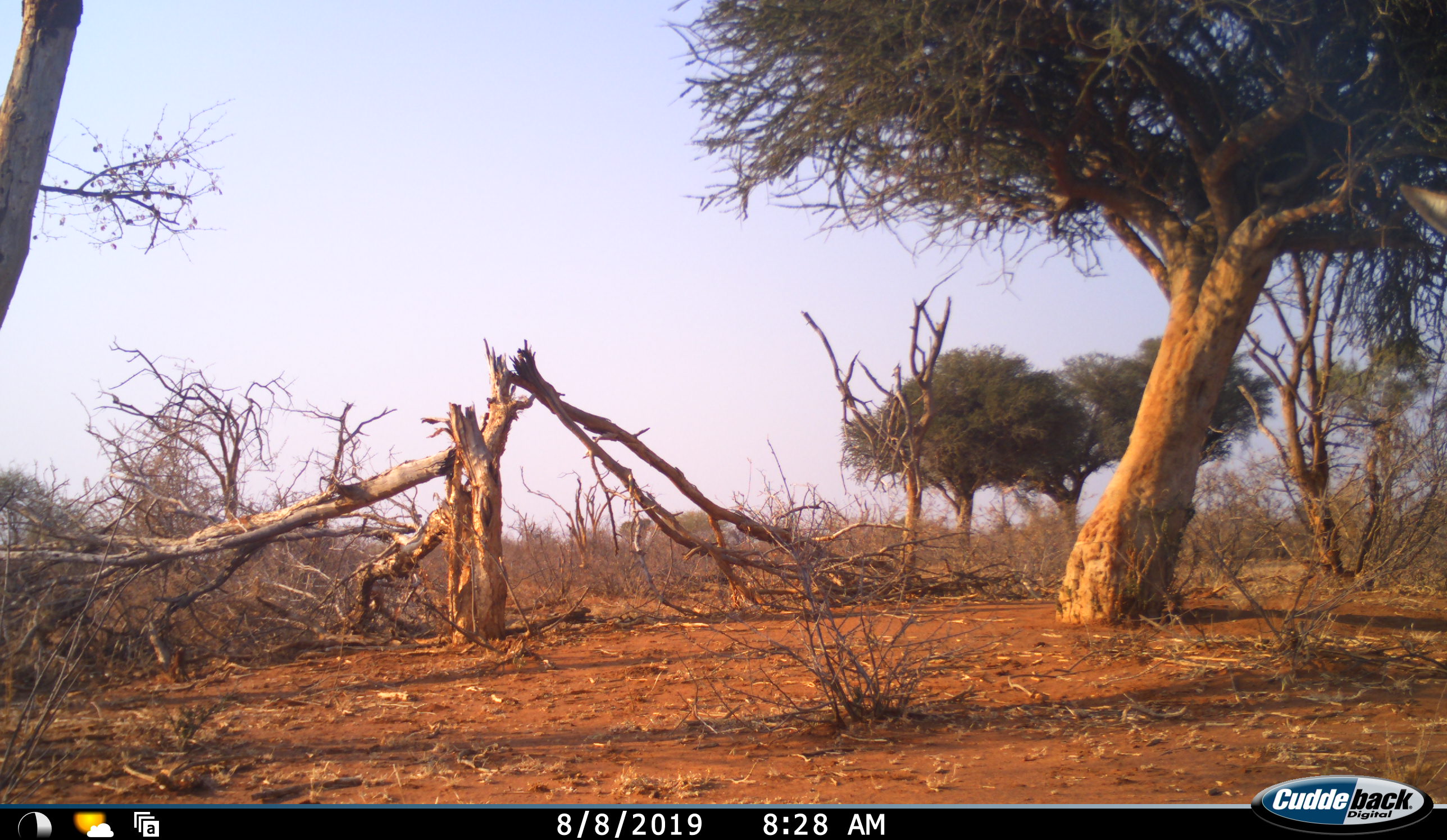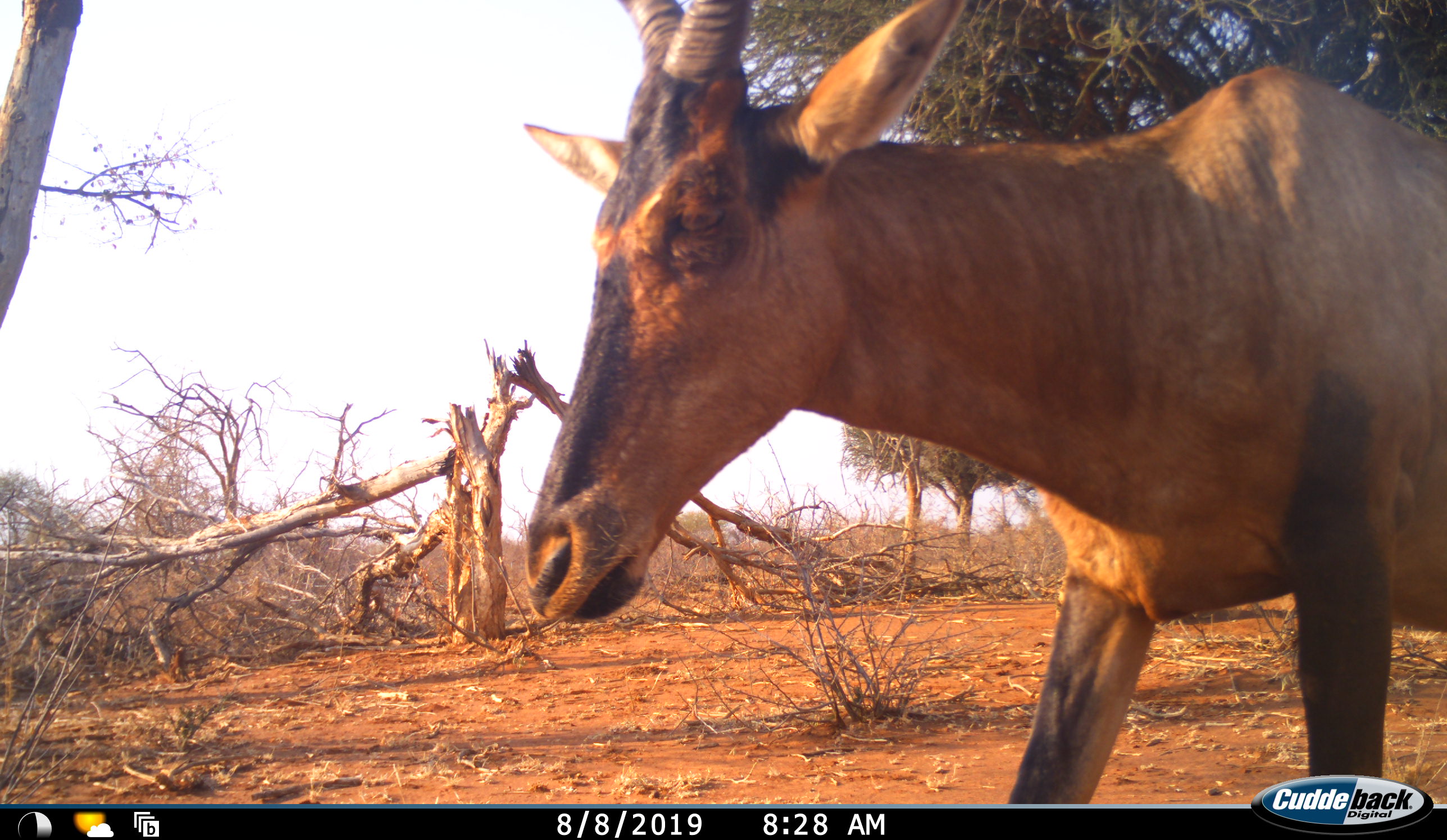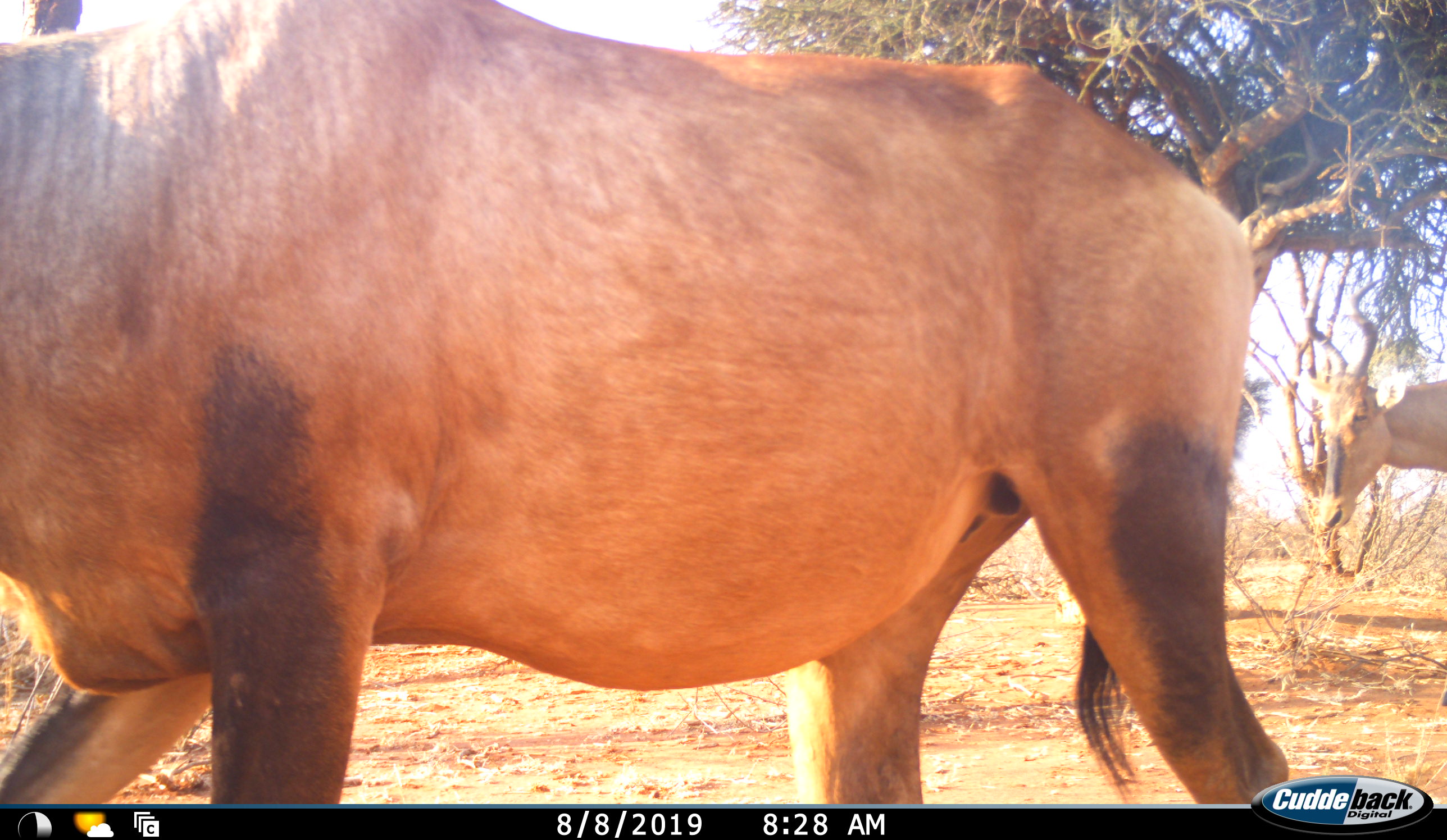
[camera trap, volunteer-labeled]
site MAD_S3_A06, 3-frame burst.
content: unidentified animal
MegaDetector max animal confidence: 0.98